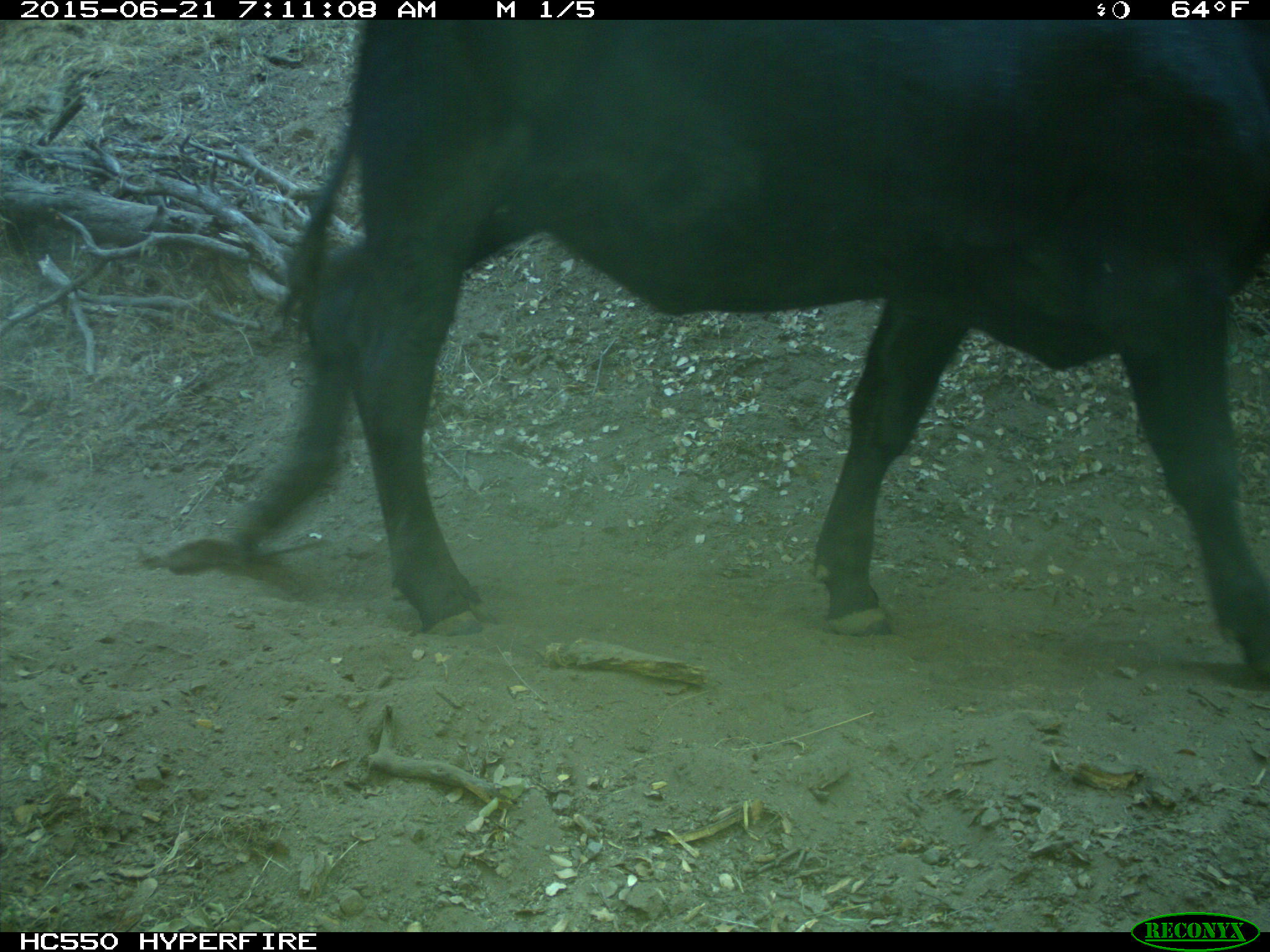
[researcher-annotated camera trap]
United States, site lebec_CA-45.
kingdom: Animalia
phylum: Chordata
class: Mammalia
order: Artiodactyla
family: Bovidae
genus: Bos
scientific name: Bos taurus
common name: domestic cow